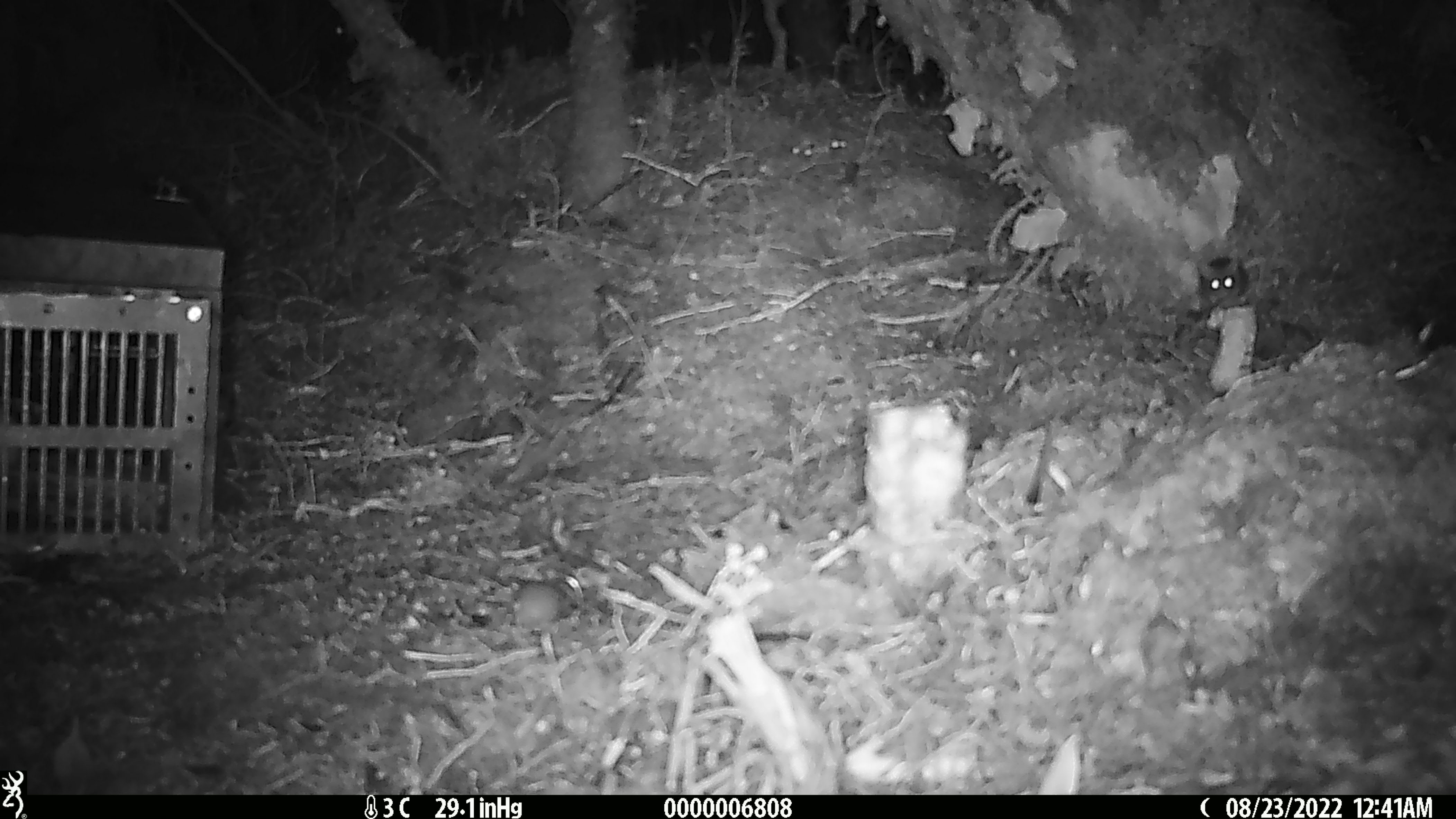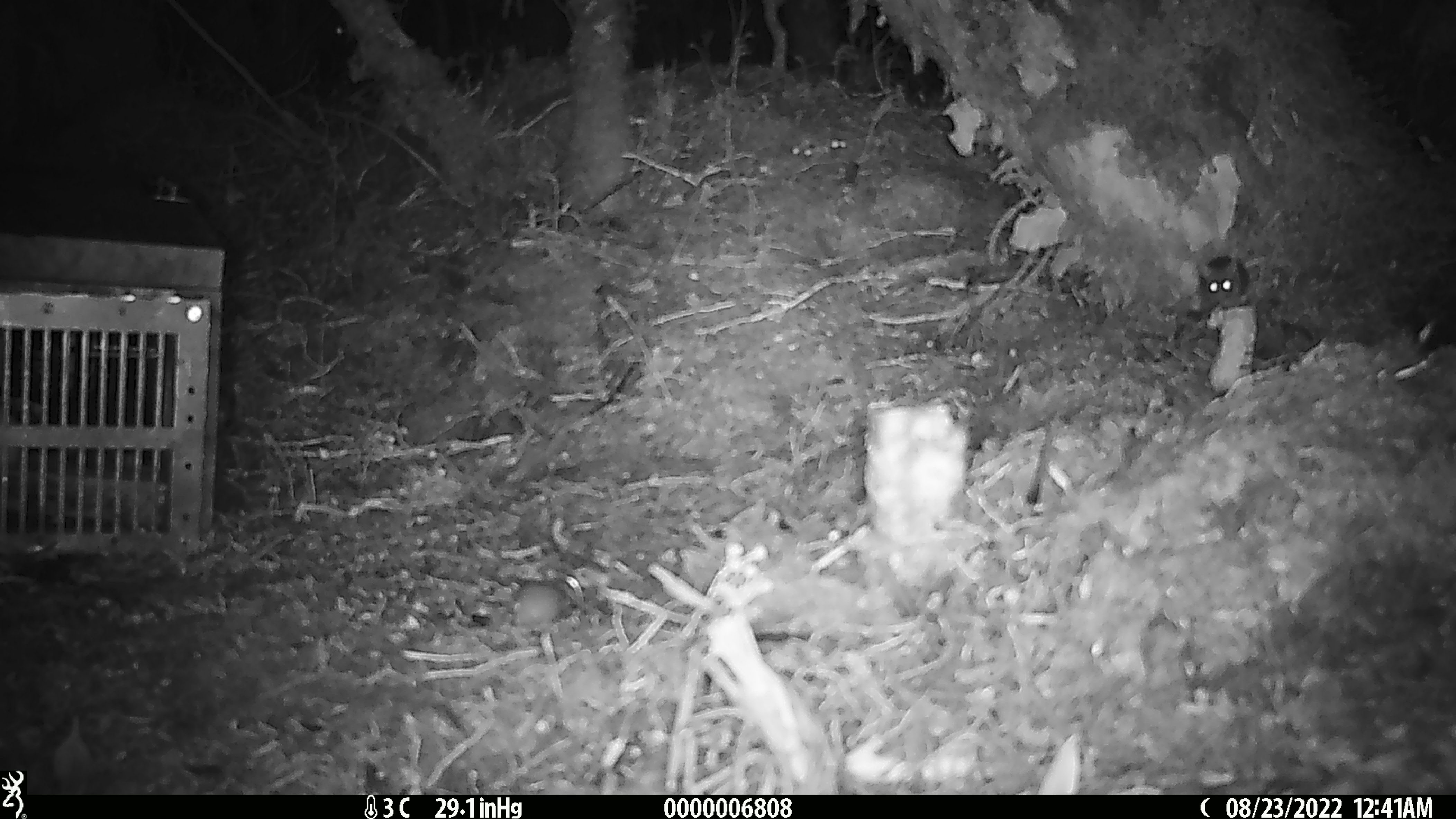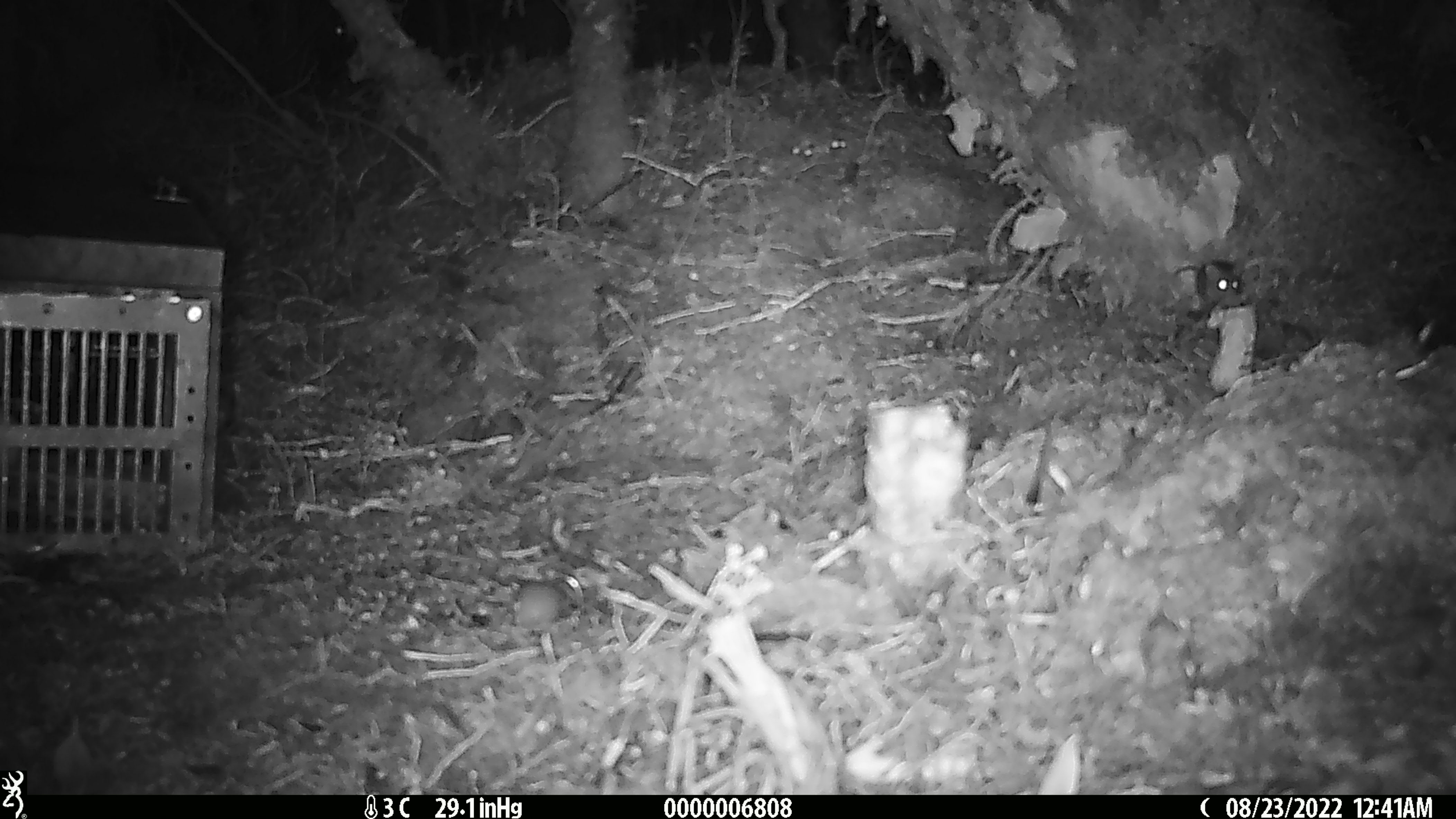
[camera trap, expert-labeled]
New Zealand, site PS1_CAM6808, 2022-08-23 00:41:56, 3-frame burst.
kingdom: Animalia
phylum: Chordata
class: Mammalia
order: Rodentia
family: Muridae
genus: Mus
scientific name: Mus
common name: mouse